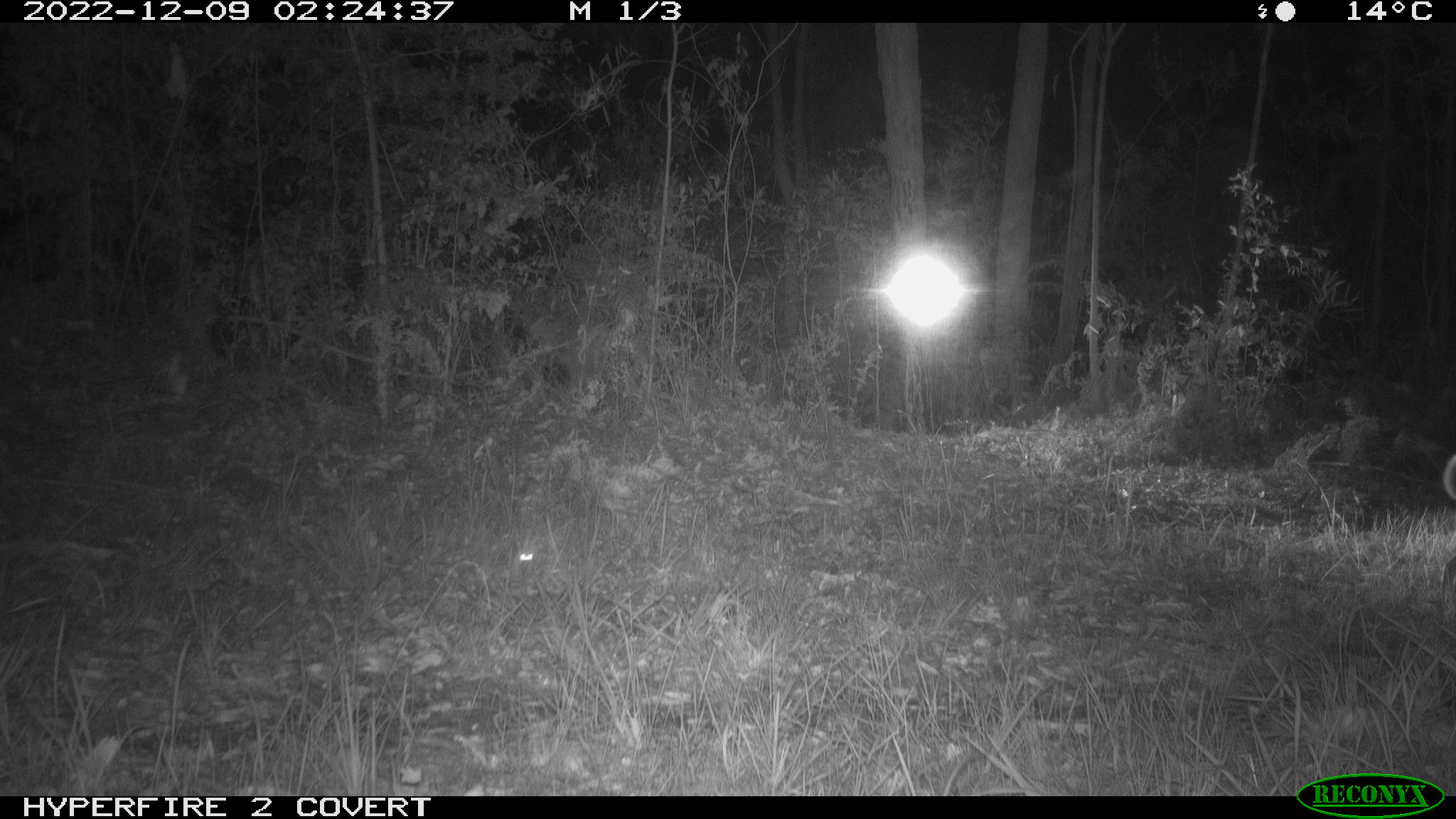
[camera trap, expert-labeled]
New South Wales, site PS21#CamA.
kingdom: Animalia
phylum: Chordata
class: Mammalia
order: Carnivora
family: Canidae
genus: Canis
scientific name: Canis familiaris dingo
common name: dingo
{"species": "dingo (Canis familiaris dingo)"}